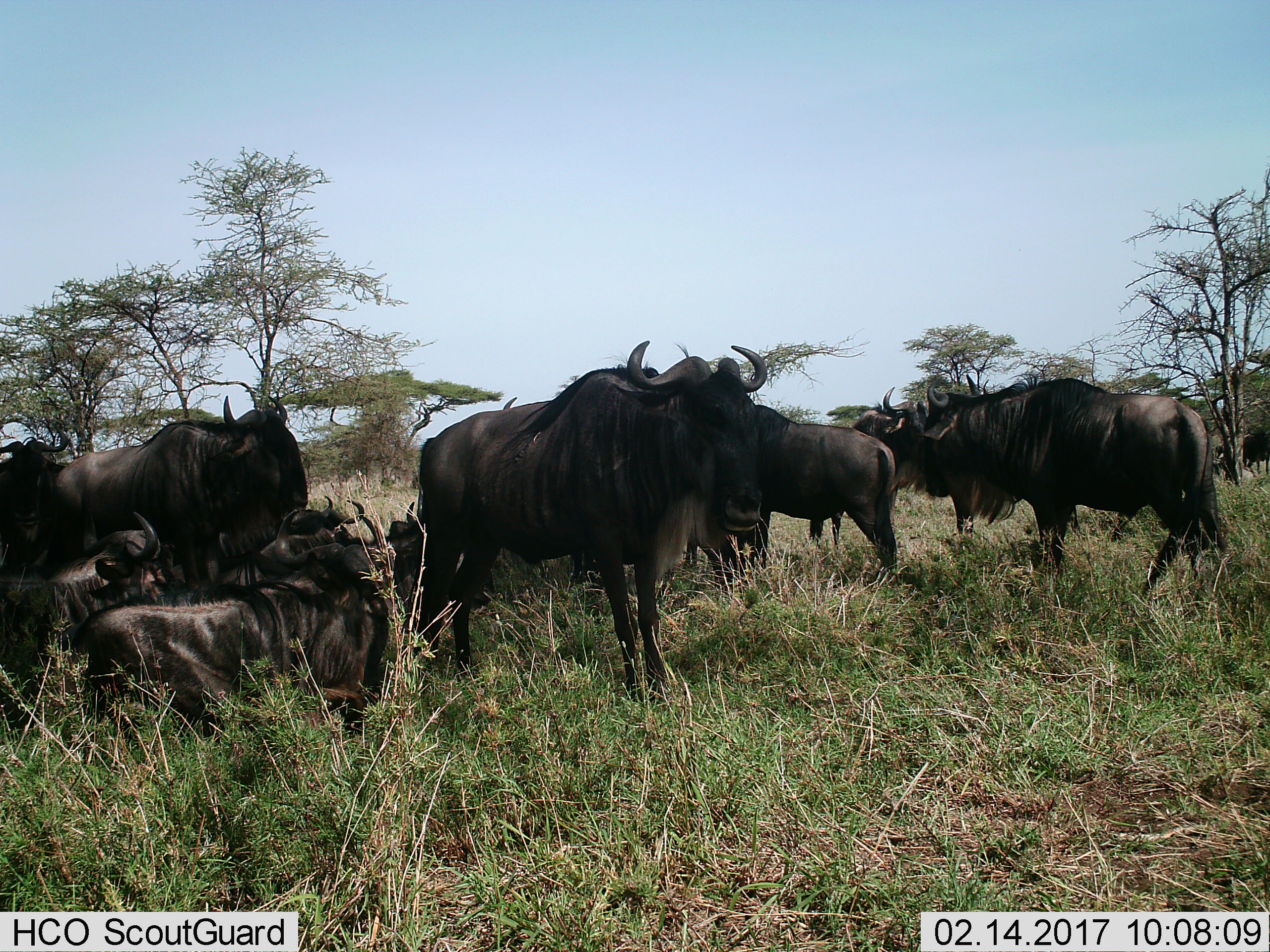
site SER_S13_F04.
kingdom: Animalia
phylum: Chordata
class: Mammalia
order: Artiodactyla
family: Bovidae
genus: Connochaetes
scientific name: Connochaetes taurinus taurinus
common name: blue wildebeest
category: wildebeestblue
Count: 11-50.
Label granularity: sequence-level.